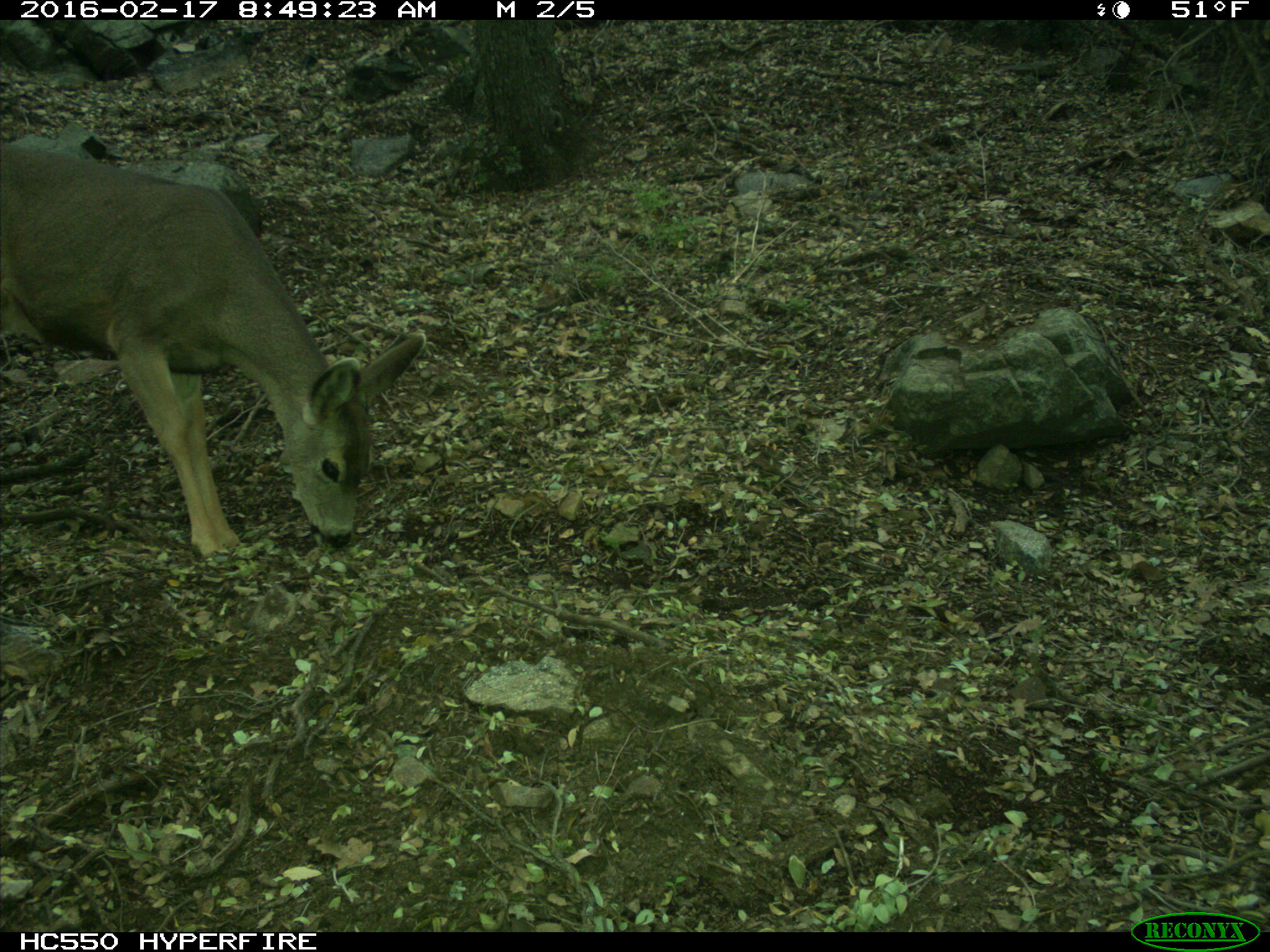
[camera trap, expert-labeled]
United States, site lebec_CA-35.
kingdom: Animalia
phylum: Chordata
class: Mammalia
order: Artiodactyla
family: Cervidae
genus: Odocoileus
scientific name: Odocoileus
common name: deer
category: unidentified deer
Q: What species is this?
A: Unidentified deer (deer) (Odocoileus).